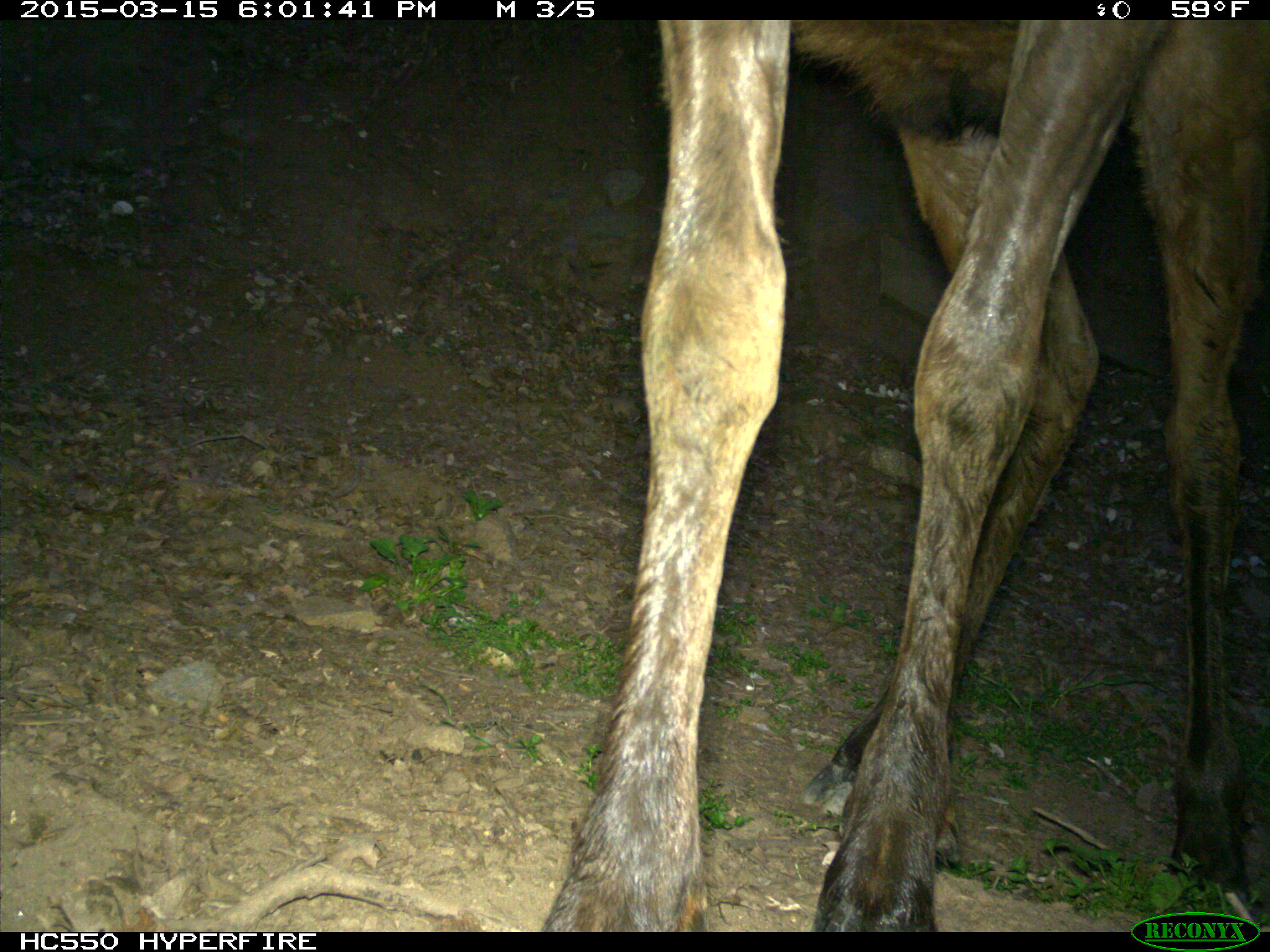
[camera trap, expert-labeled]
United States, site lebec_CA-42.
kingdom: Animalia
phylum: Chordata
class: Mammalia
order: Artiodactyla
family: Cervidae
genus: Cervus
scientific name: Cervus canadensis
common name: elk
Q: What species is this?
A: Cervus canadensis (elk).